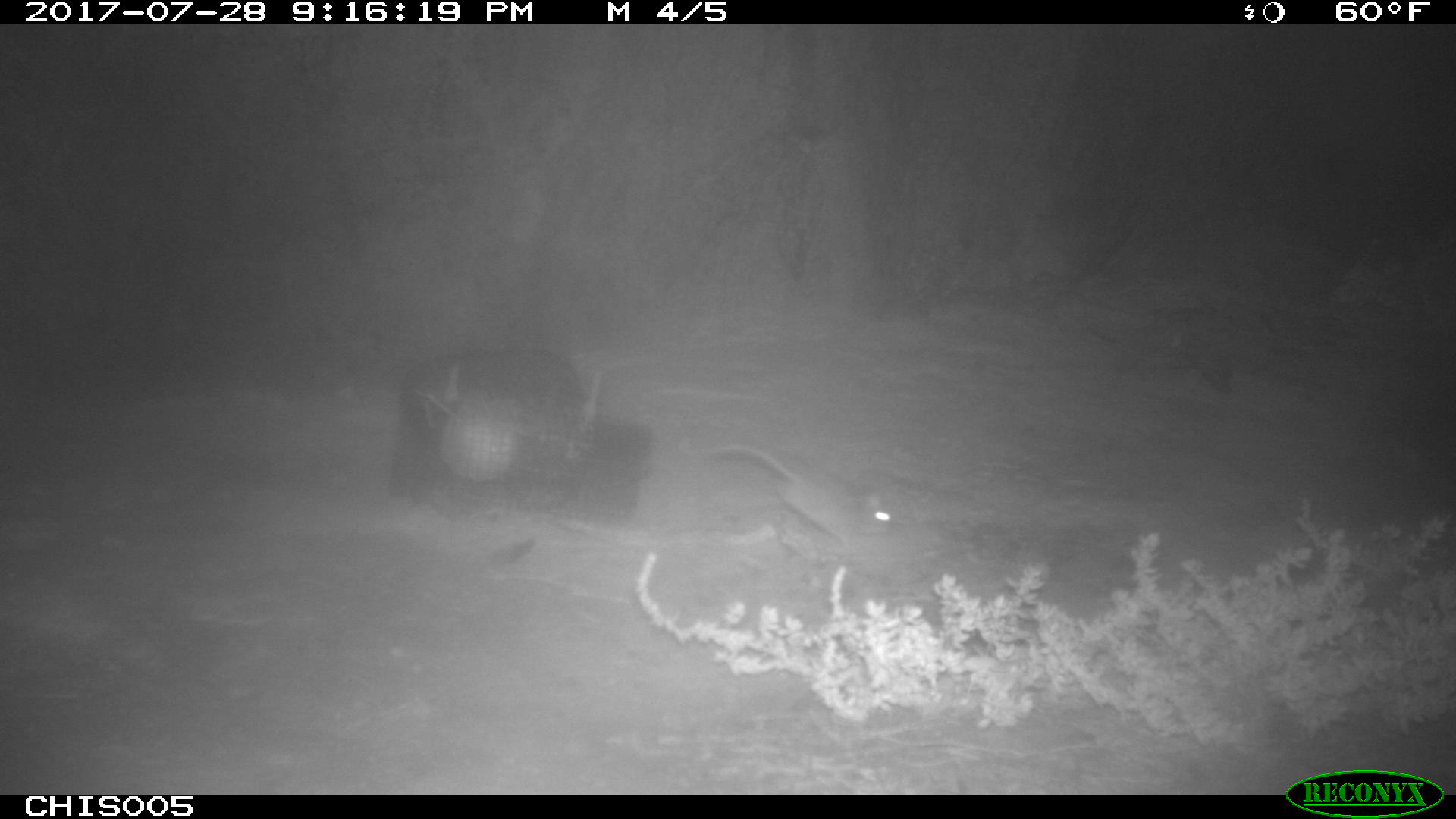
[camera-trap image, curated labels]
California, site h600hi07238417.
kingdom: Animalia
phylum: Chordata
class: Mammalia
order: Rodentia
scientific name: Rodentia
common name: rodent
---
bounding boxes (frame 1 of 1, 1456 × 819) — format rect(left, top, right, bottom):
rodent: rect(705, 441, 893, 549)